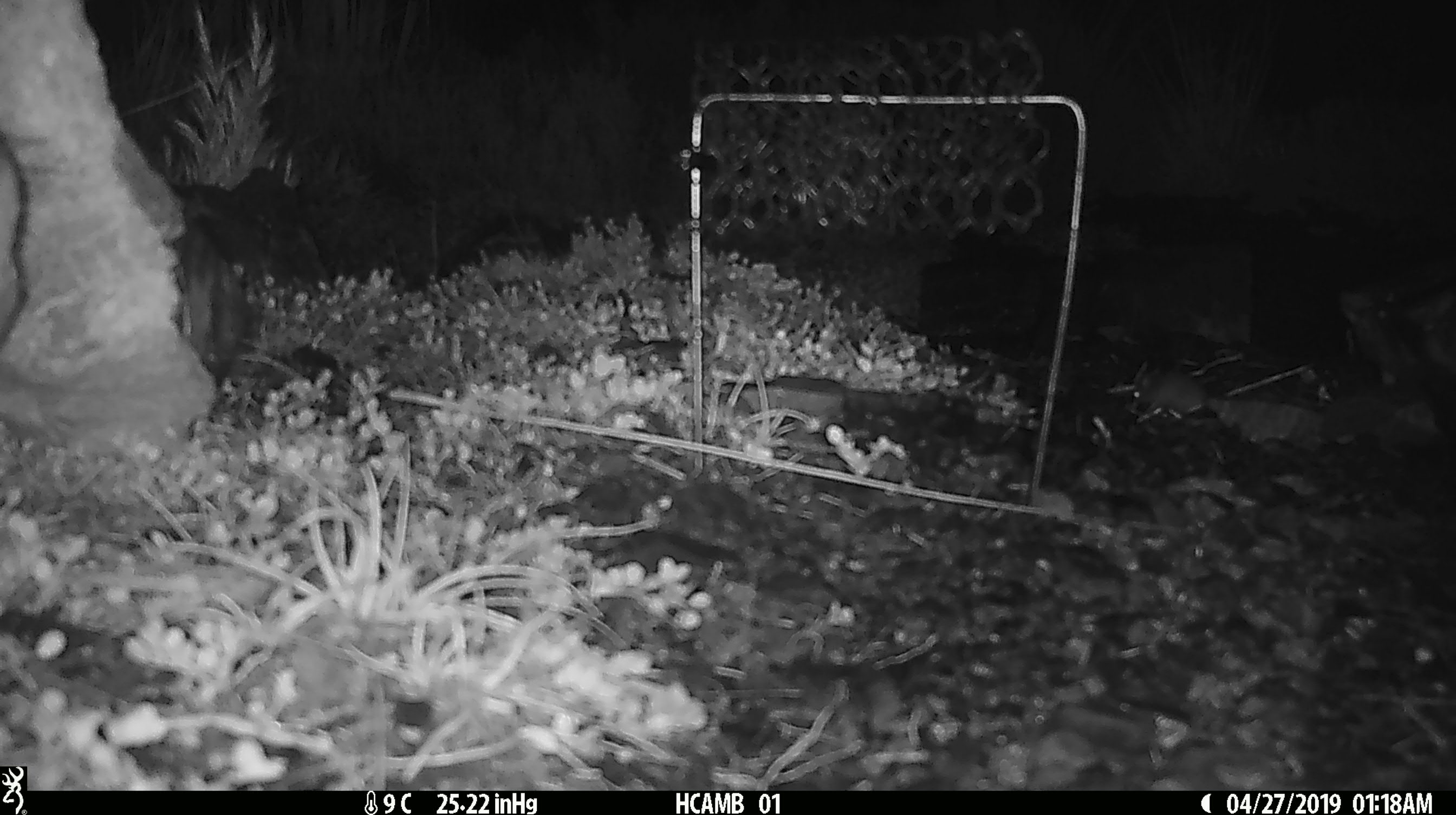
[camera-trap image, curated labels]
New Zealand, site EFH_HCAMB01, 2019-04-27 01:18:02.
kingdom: Animalia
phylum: Chordata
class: Mammalia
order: Rodentia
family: Muridae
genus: Mus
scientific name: Mus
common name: mouse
Mouse (Mus).